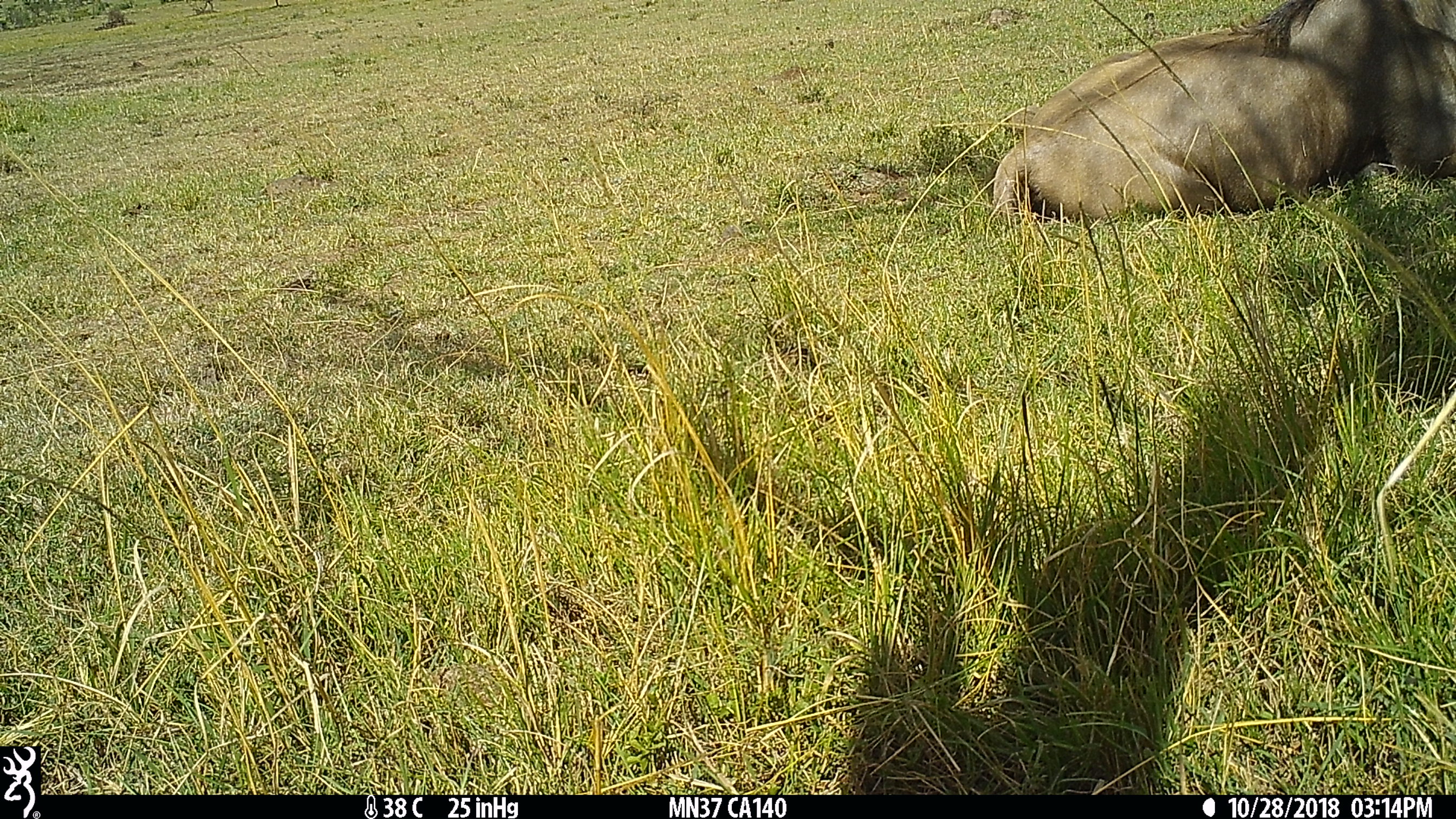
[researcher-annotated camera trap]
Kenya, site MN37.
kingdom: Animalia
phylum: Chordata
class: Mammalia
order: Artiodactyla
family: Bovidae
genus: Connochaetes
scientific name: Connochaetes taurinus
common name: blue wildebeest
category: wildebeest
Wildebeest (blue wildebeest) (Connochaetes taurinus).